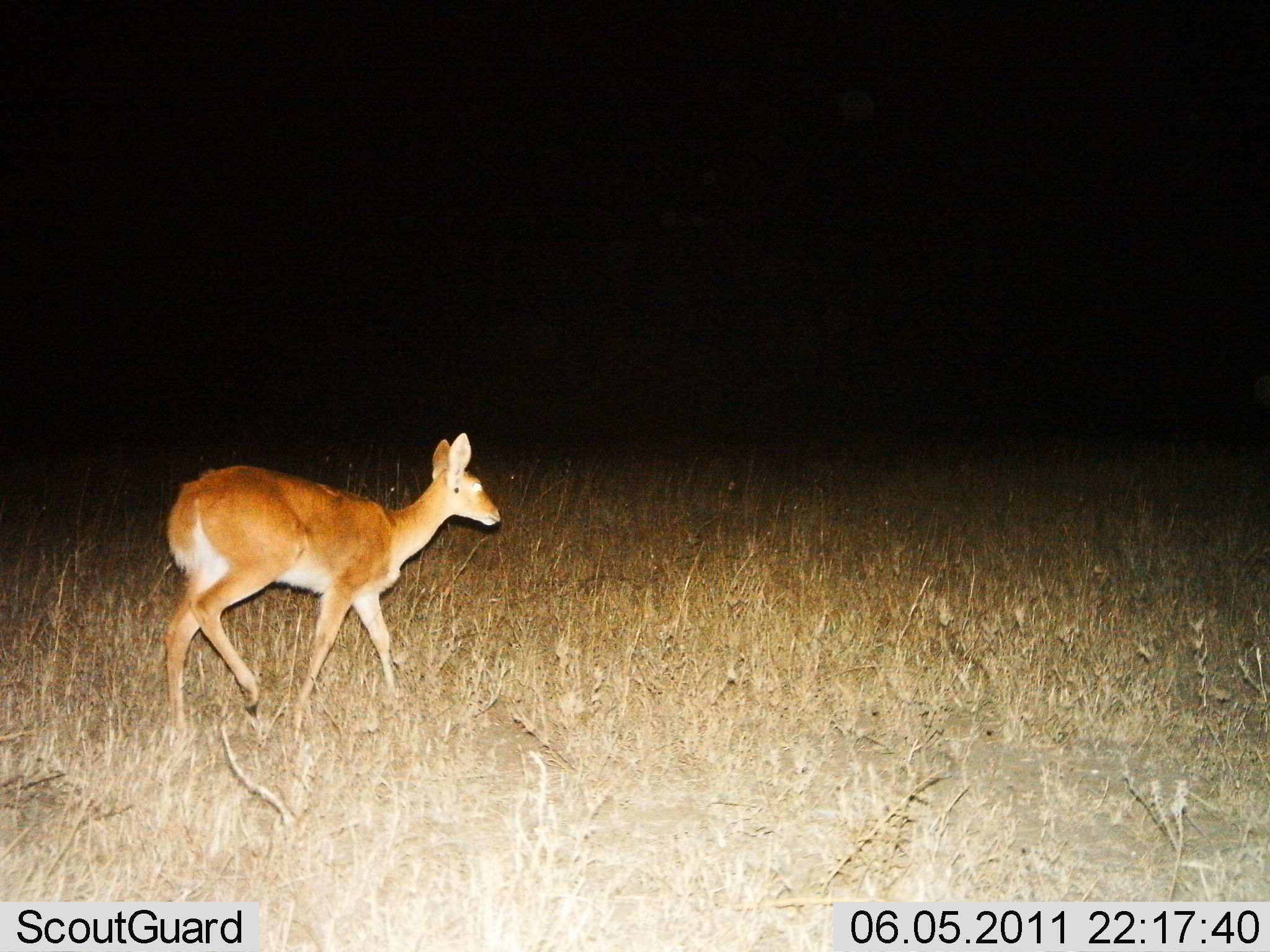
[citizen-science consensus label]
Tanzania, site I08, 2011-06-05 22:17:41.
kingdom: Animalia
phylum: Chordata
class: Mammalia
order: Artiodactyla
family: Bovidae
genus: Redunca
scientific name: Redunca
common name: reedbuck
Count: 1.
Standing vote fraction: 0%.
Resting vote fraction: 0%.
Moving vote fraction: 100%.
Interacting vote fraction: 0%.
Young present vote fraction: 0%.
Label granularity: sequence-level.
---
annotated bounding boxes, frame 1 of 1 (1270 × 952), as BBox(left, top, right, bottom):
animal: BBox(161, 432, 502, 738)